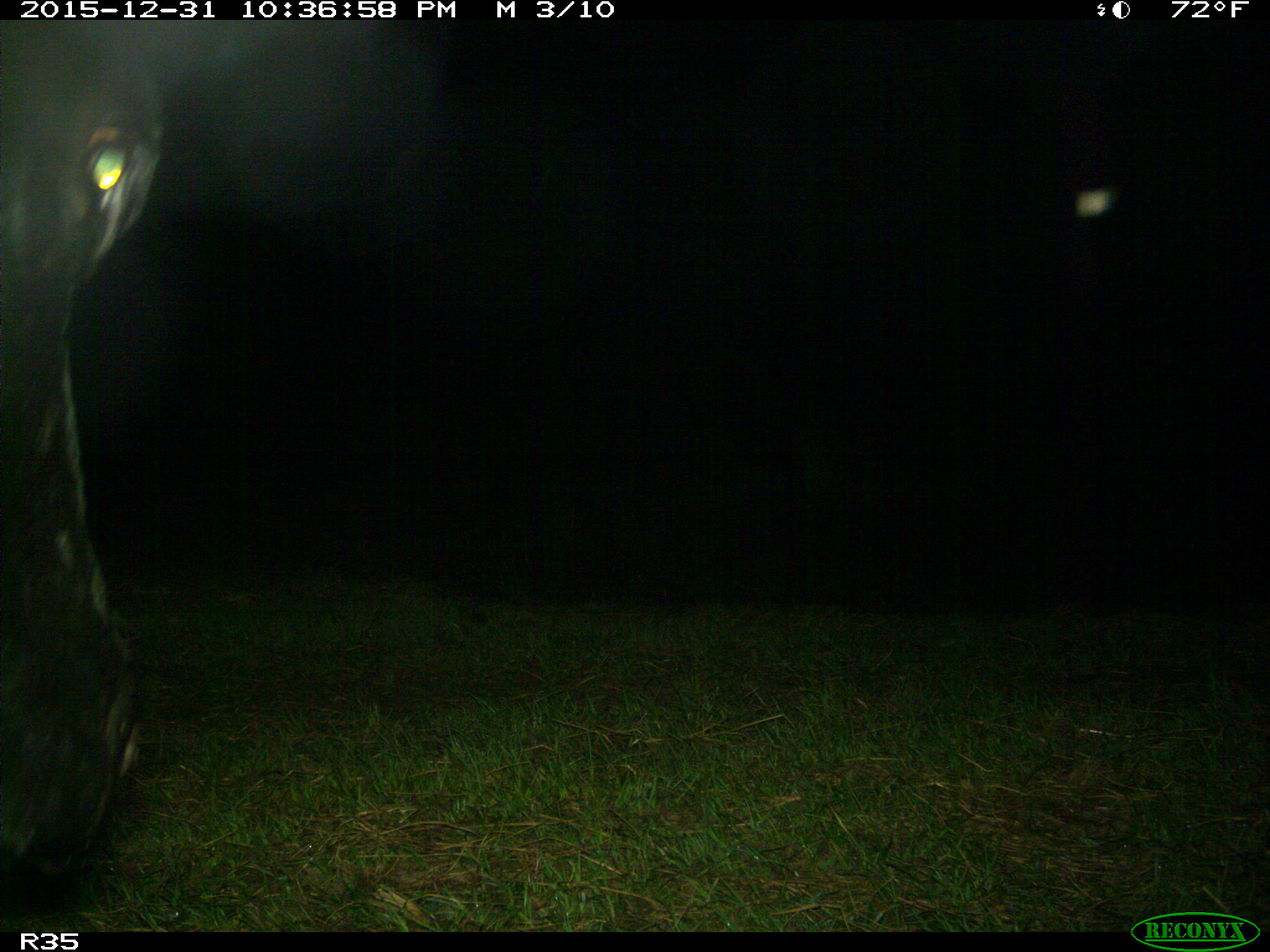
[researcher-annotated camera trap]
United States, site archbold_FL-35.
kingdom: Animalia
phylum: Chordata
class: Mammalia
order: Artiodactyla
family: Bovidae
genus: Bos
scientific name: Bos taurus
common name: domestic cow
Bos taurus (domestic cow).